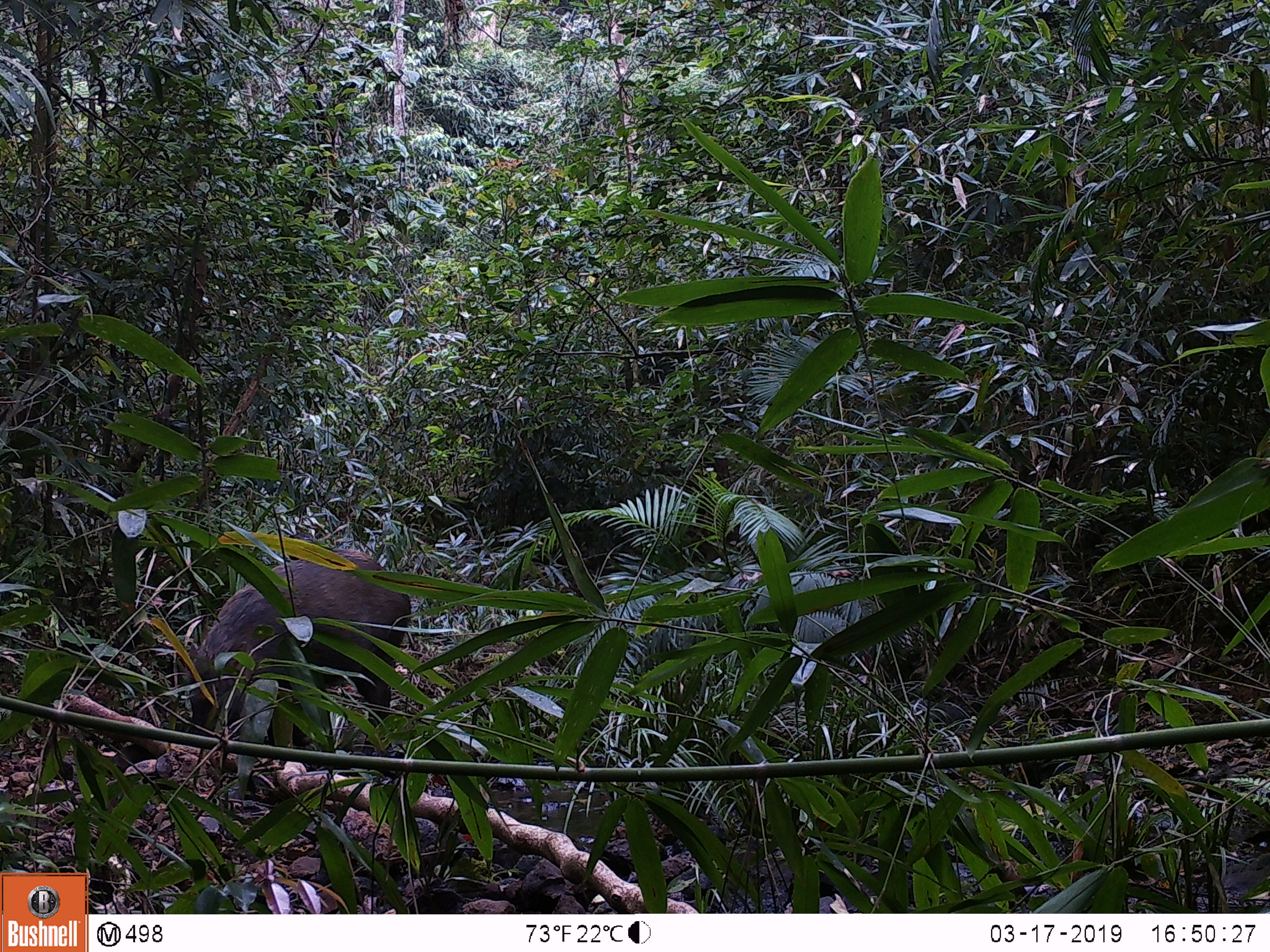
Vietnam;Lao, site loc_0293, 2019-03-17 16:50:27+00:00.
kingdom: Animalia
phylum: Chordata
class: Mammalia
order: Artiodactyla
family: Suidae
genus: Sus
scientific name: Sus scrofa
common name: eurasian wild pig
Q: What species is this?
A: Eurasian wild pig (Sus scrofa).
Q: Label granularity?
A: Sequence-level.